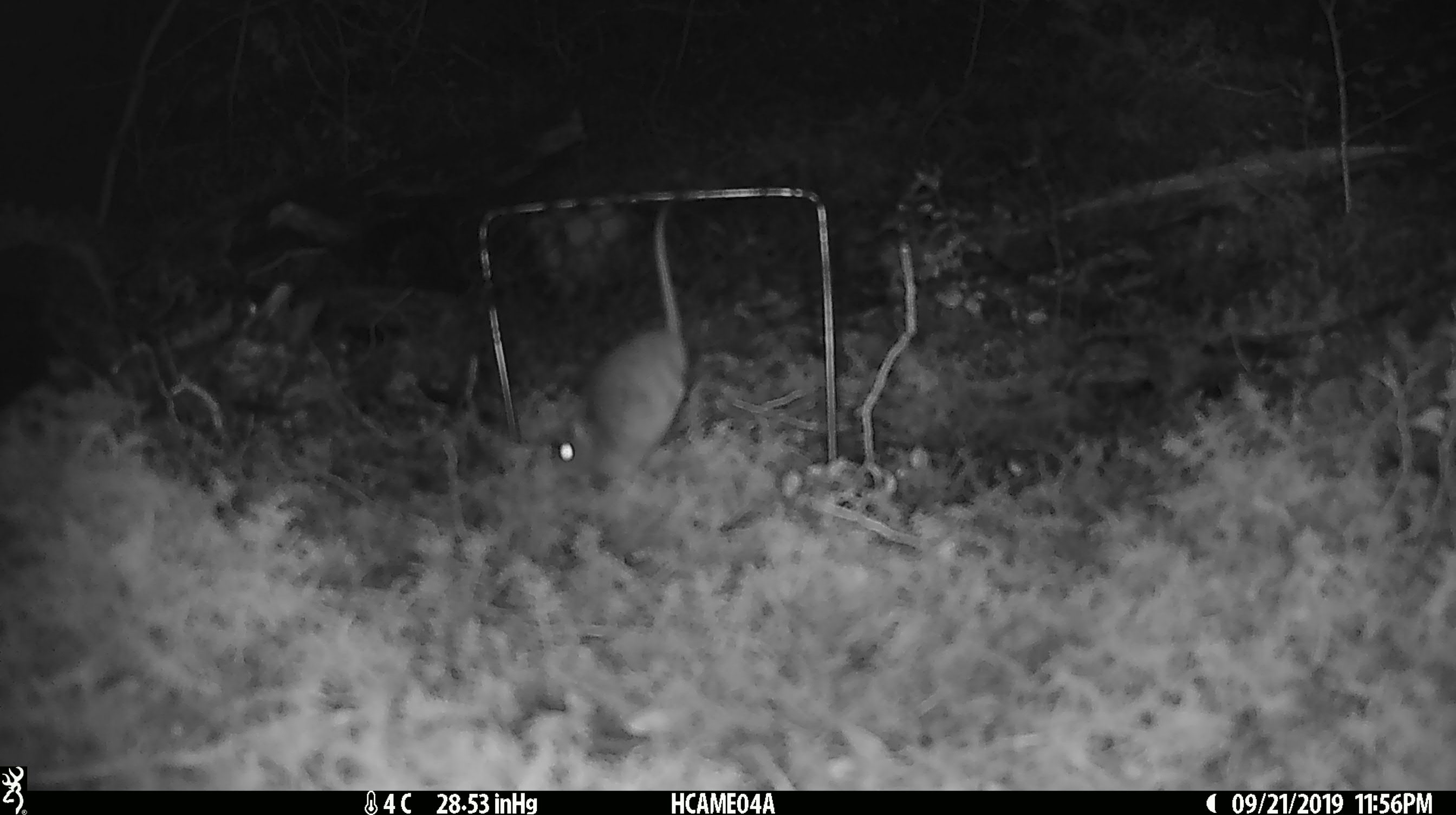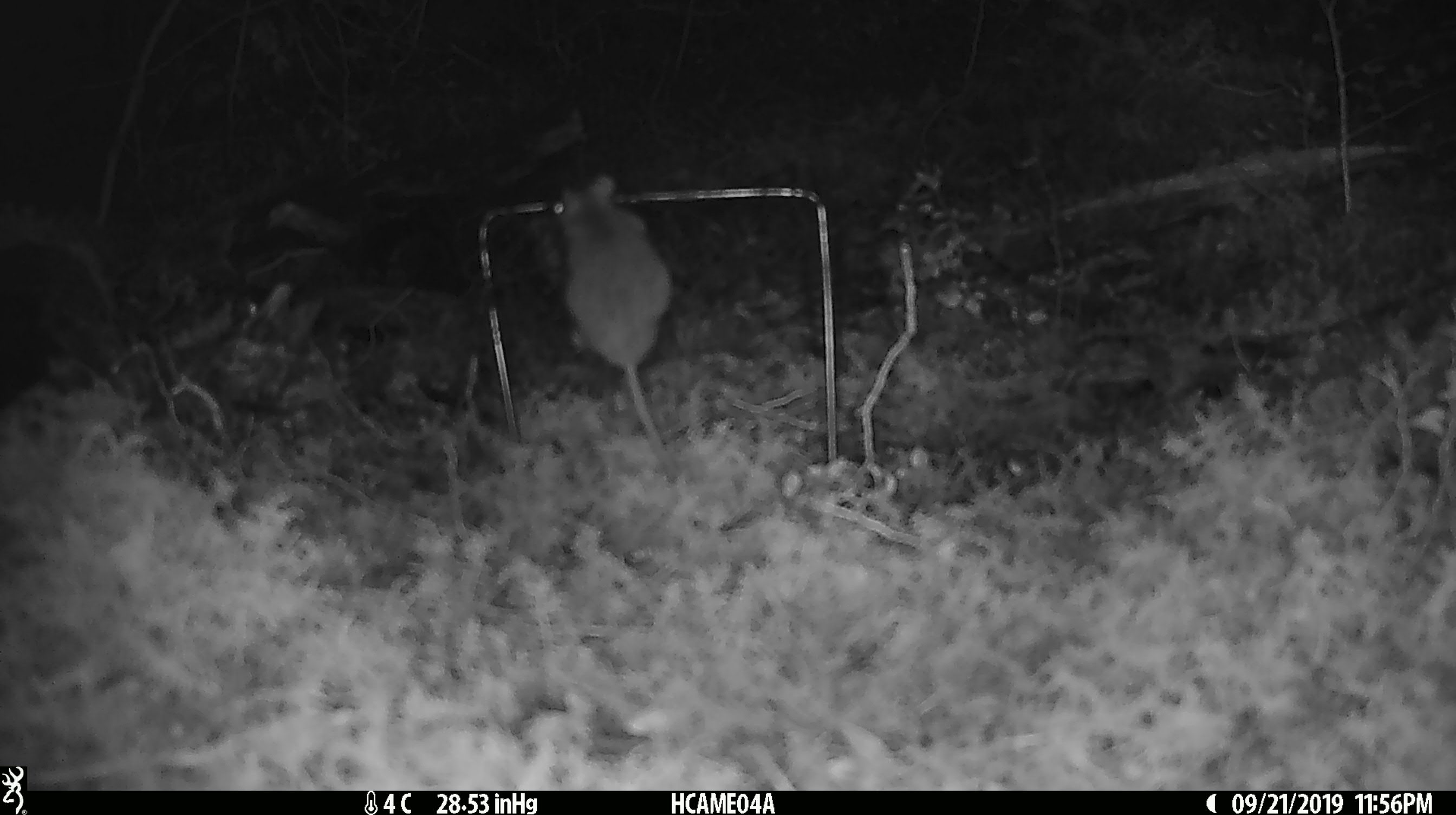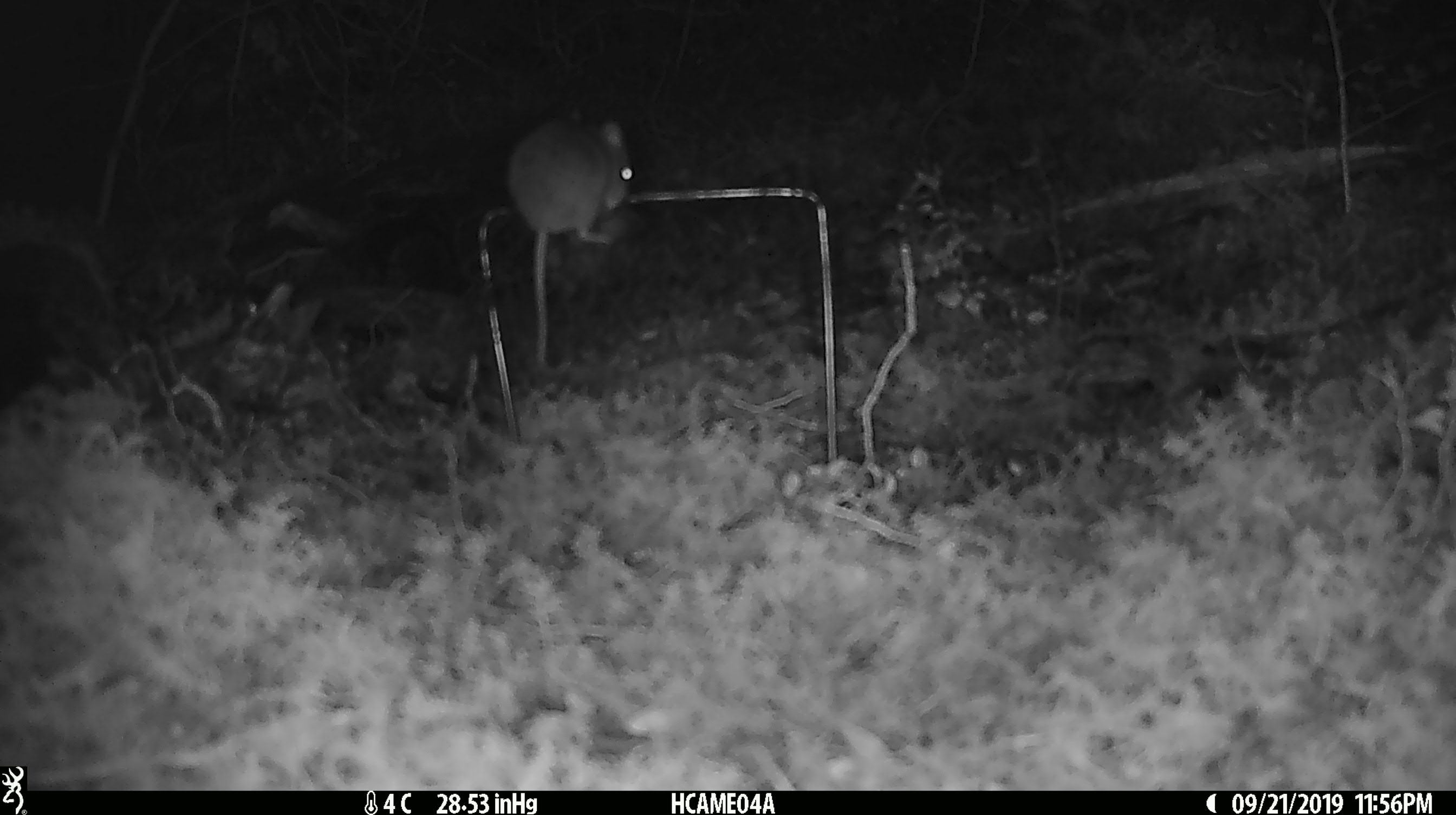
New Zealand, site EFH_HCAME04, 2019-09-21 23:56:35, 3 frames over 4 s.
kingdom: Animalia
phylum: Chordata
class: Mammalia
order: Rodentia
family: Muridae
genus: Mus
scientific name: Mus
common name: mouse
Mouse (Mus).